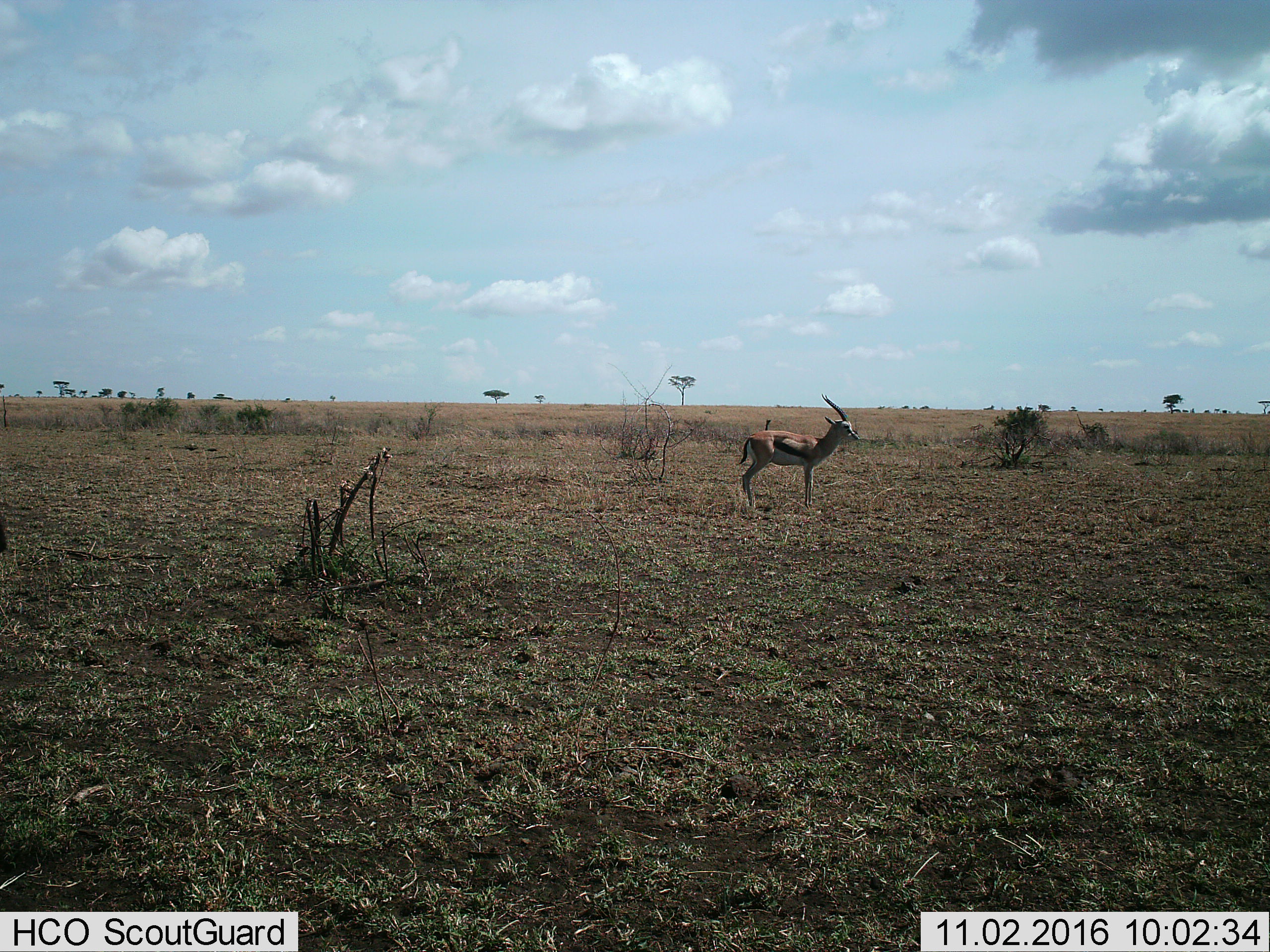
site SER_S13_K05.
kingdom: Animalia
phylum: Chordata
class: Mammalia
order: Artiodactyla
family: Bovidae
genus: Eudorcas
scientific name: Eudorcas thomsonii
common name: thomson's gazelle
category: gazellethomsons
Gazellethomsons (thomson's gazelle) (Eudorcas thomsonii), count 1. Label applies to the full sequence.